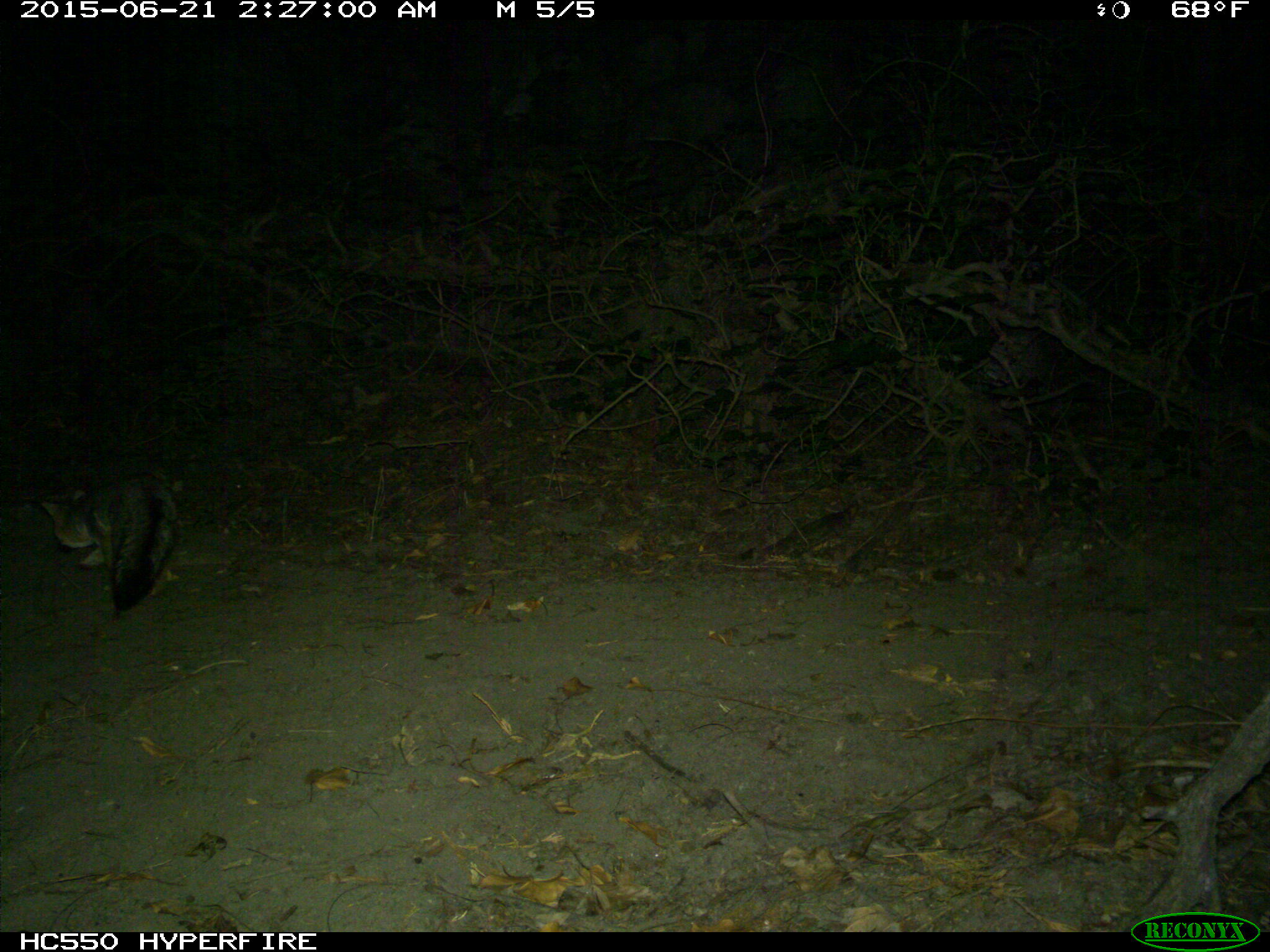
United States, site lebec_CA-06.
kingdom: Animalia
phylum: Chordata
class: Mammalia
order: Carnivora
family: Canidae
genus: Urocyon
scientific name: Urocyon cinereoargenteus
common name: gray fox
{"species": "Urocyon cinereoargenteus (gray fox)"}